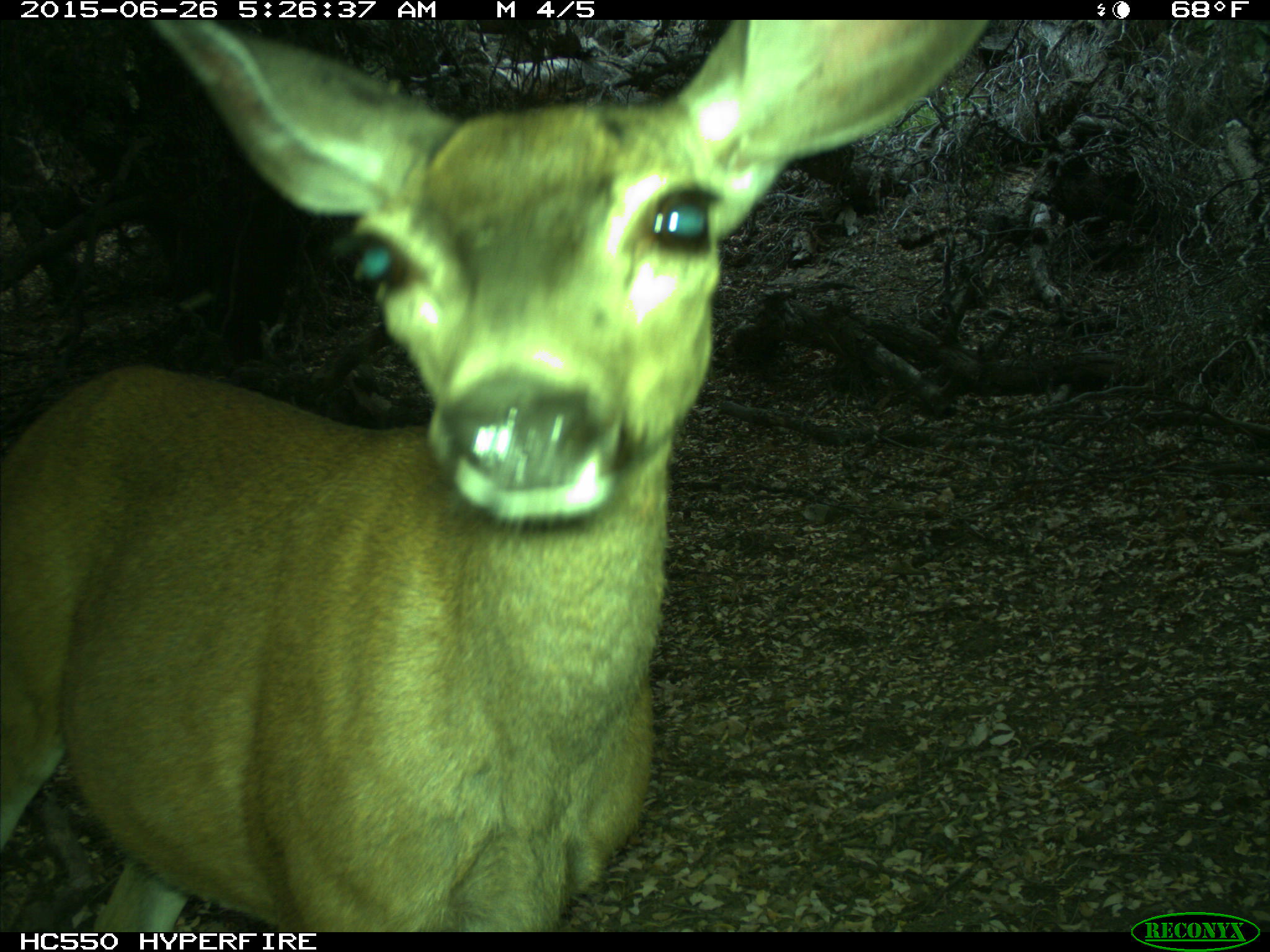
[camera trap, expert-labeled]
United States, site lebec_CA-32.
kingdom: Animalia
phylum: Chordata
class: Mammalia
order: Artiodactyla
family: Cervidae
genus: Odocoileus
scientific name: Odocoileus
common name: deer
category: unidentified deer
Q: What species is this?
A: Unidentified deer (deer) (Odocoileus).